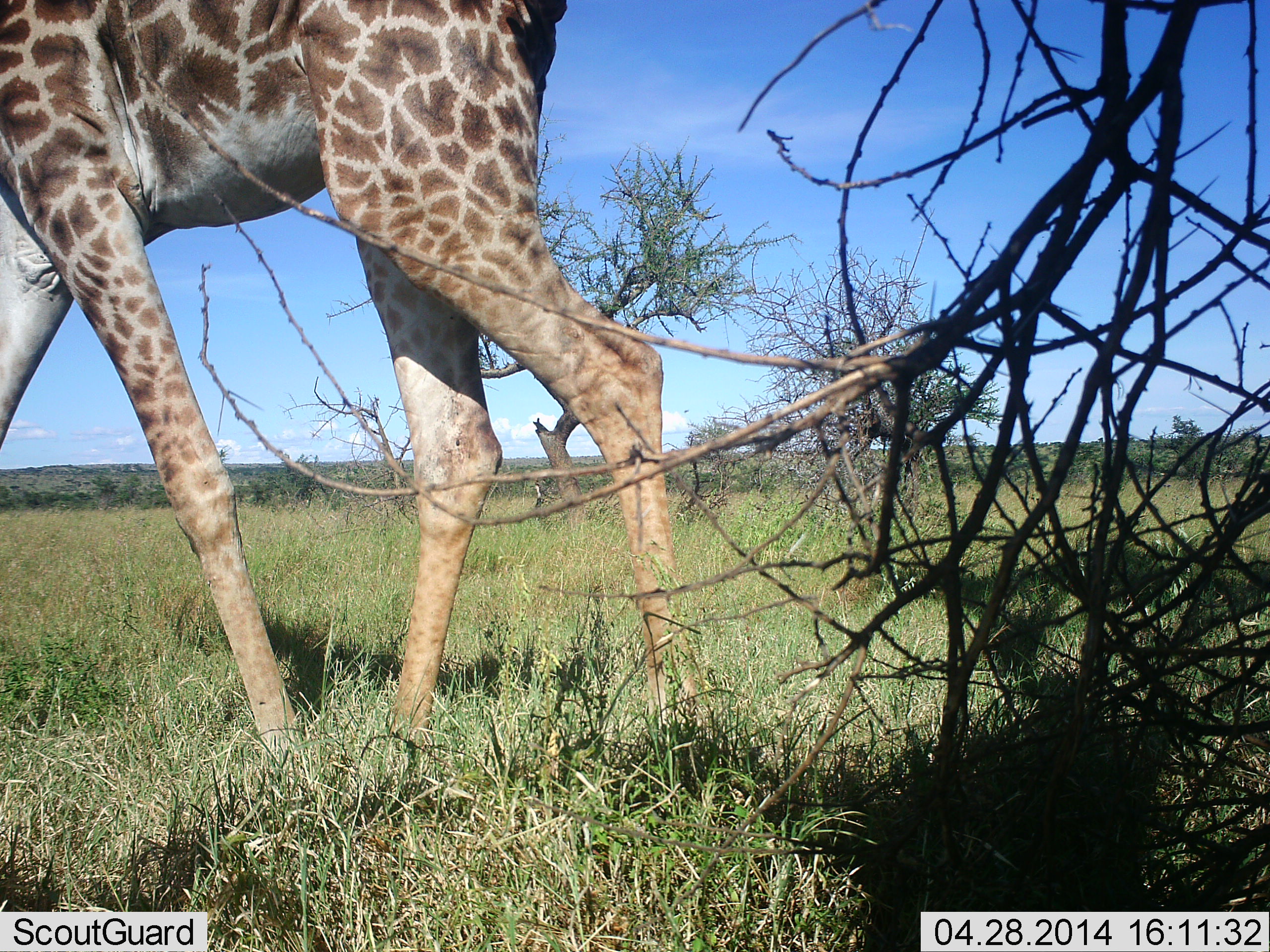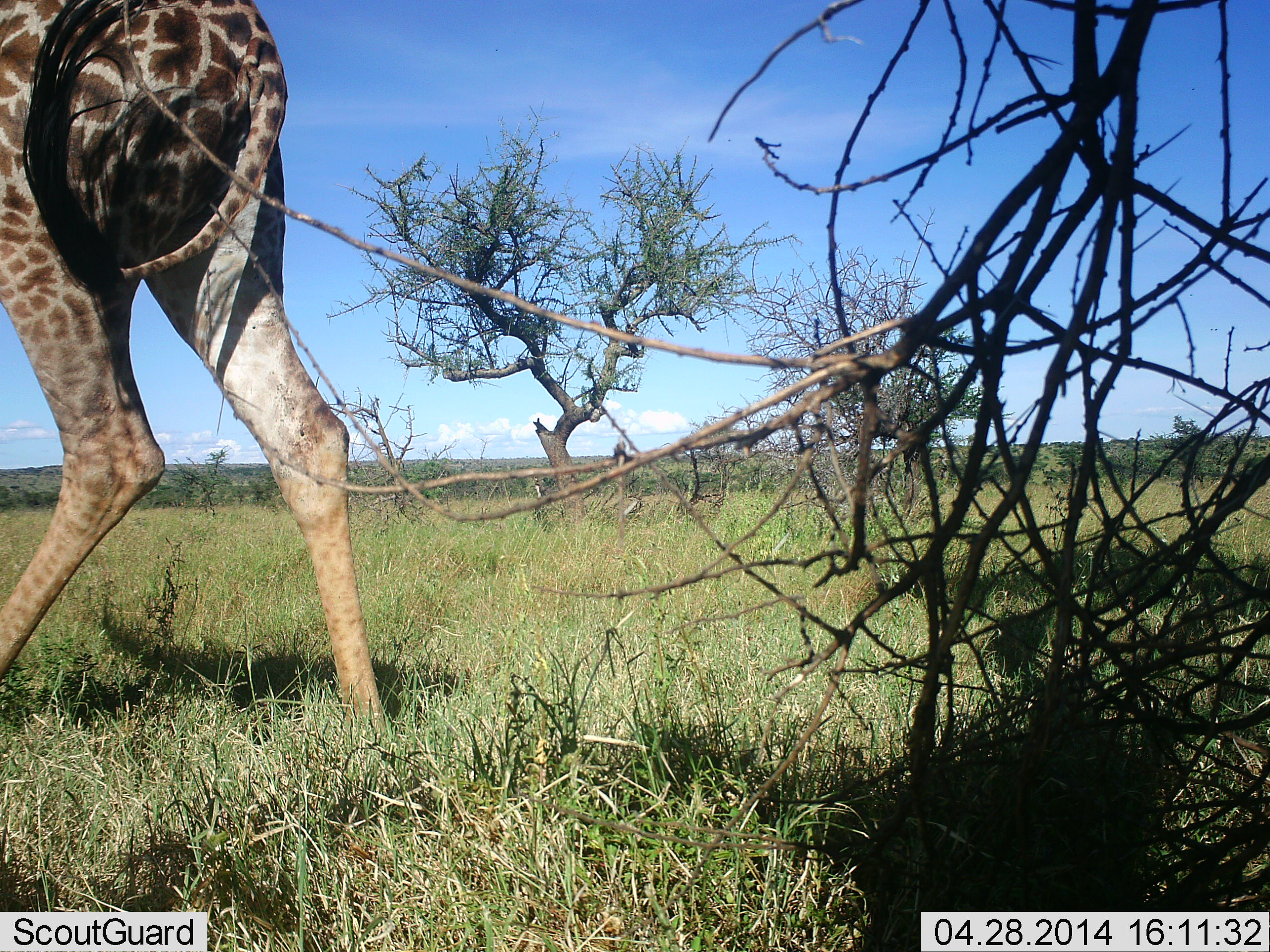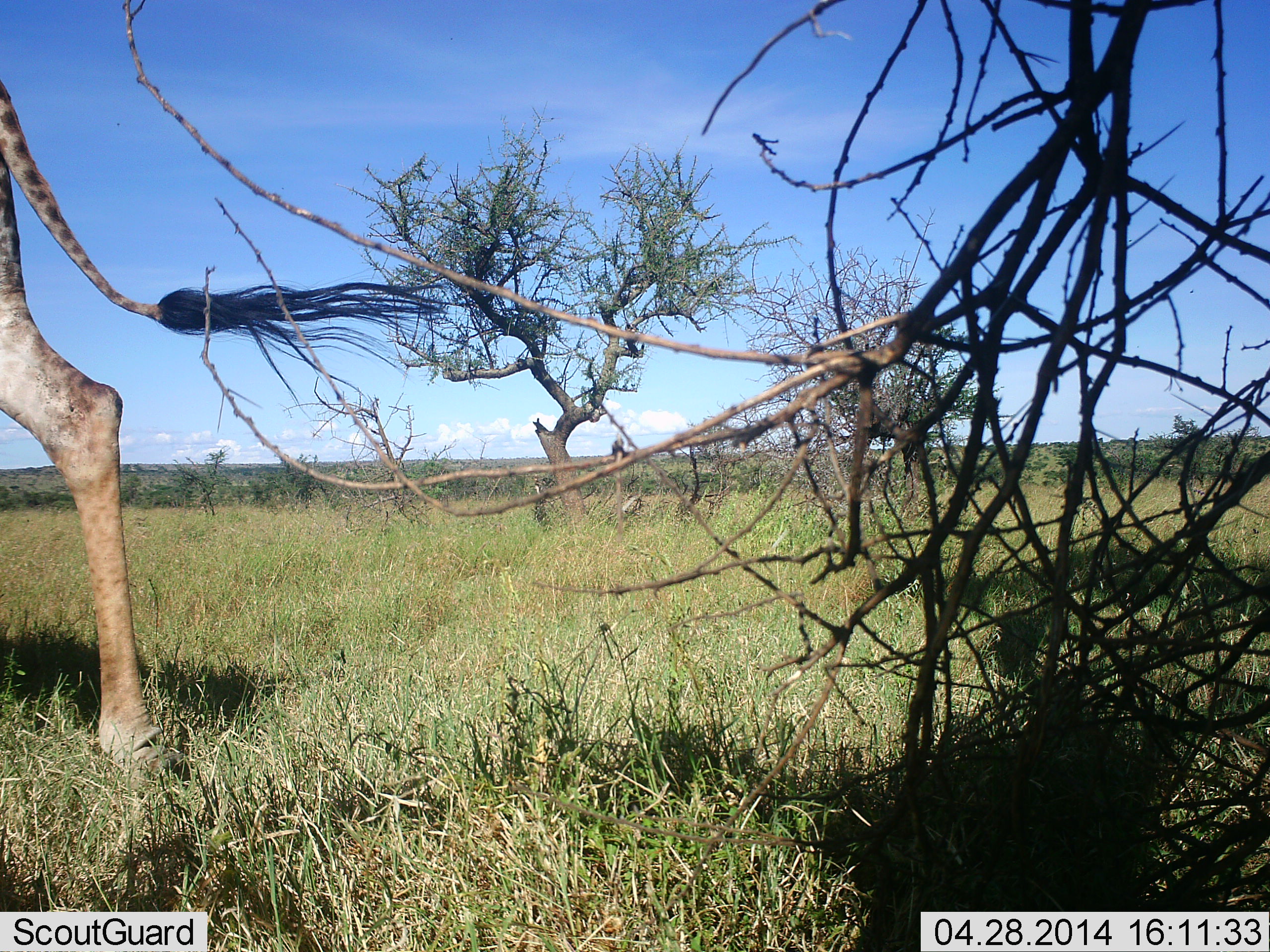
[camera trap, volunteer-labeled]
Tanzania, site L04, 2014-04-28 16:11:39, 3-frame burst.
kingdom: Animalia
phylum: Chordata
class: Mammalia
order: Artiodactyla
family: Giraffidae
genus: Giraffa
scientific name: Giraffa camelopardalis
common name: giraffe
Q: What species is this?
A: Giraffe (Giraffa camelopardalis).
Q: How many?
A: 1.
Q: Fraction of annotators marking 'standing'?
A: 0%.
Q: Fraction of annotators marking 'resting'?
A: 0%.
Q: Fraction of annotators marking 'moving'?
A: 100%.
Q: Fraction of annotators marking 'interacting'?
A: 0%.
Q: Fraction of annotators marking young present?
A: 0%.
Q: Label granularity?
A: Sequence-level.